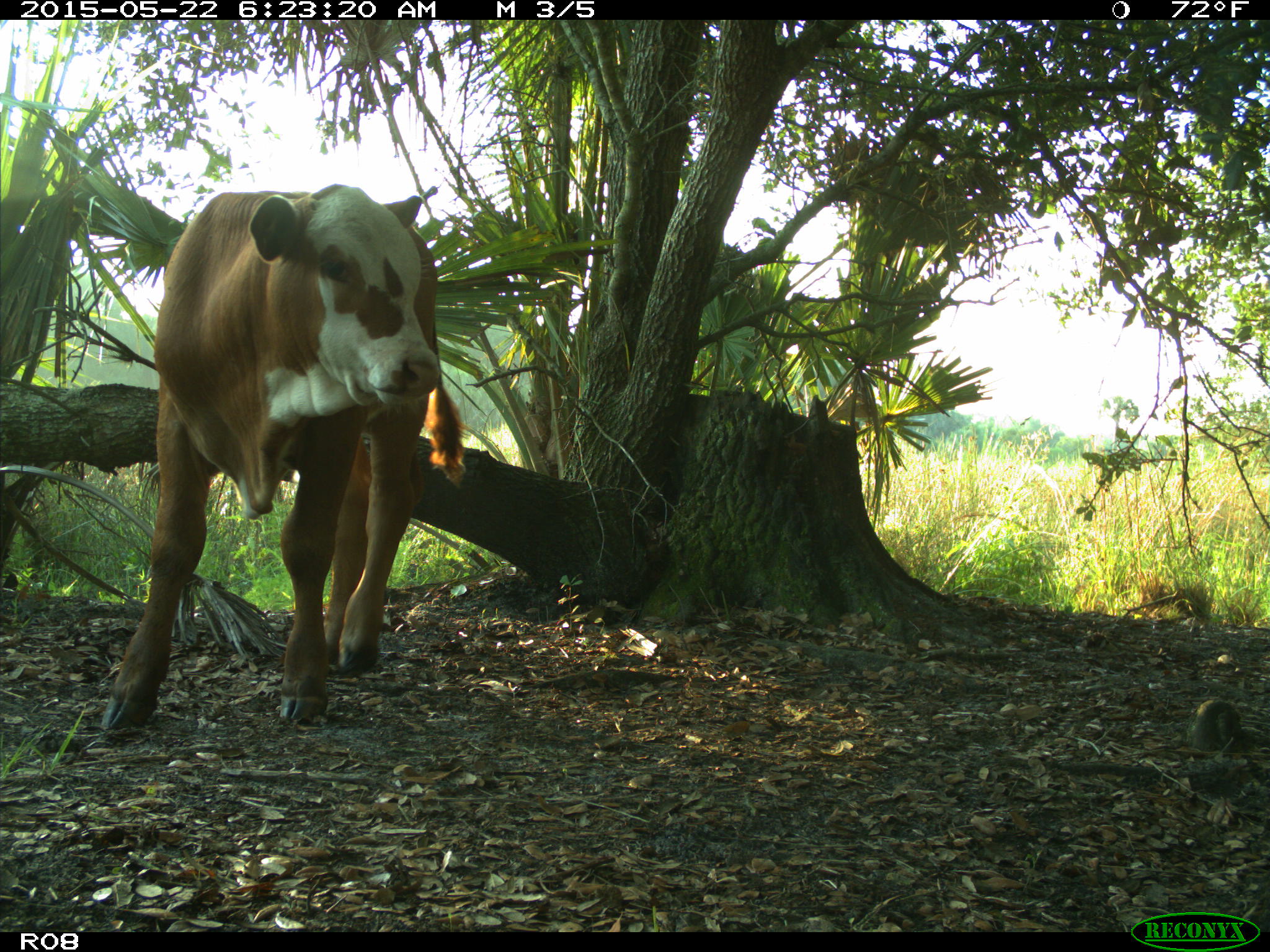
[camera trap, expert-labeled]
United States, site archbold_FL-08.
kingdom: Animalia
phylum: Chordata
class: Mammalia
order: Artiodactyla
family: Bovidae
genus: Bos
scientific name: Bos taurus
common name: domestic cow